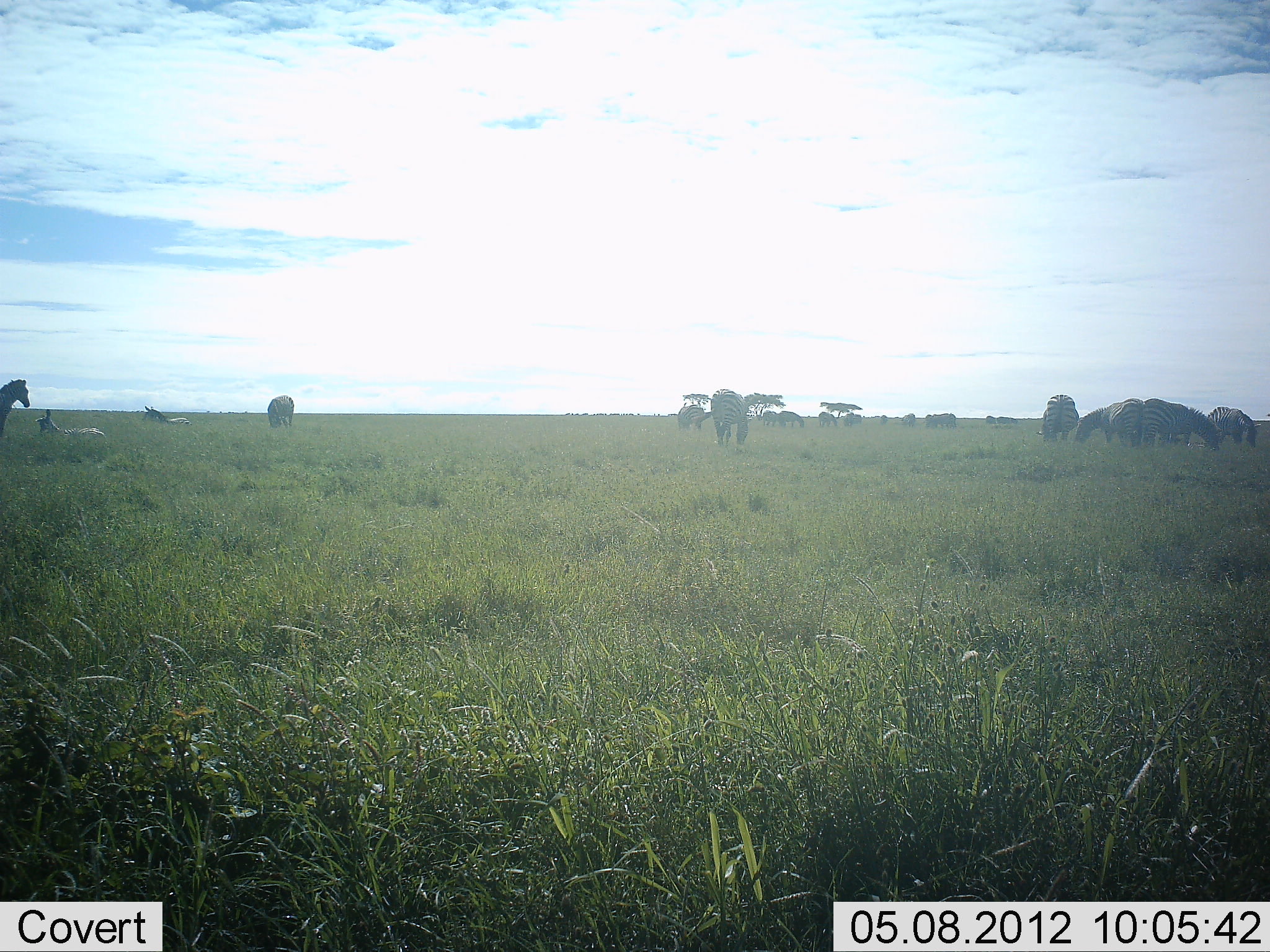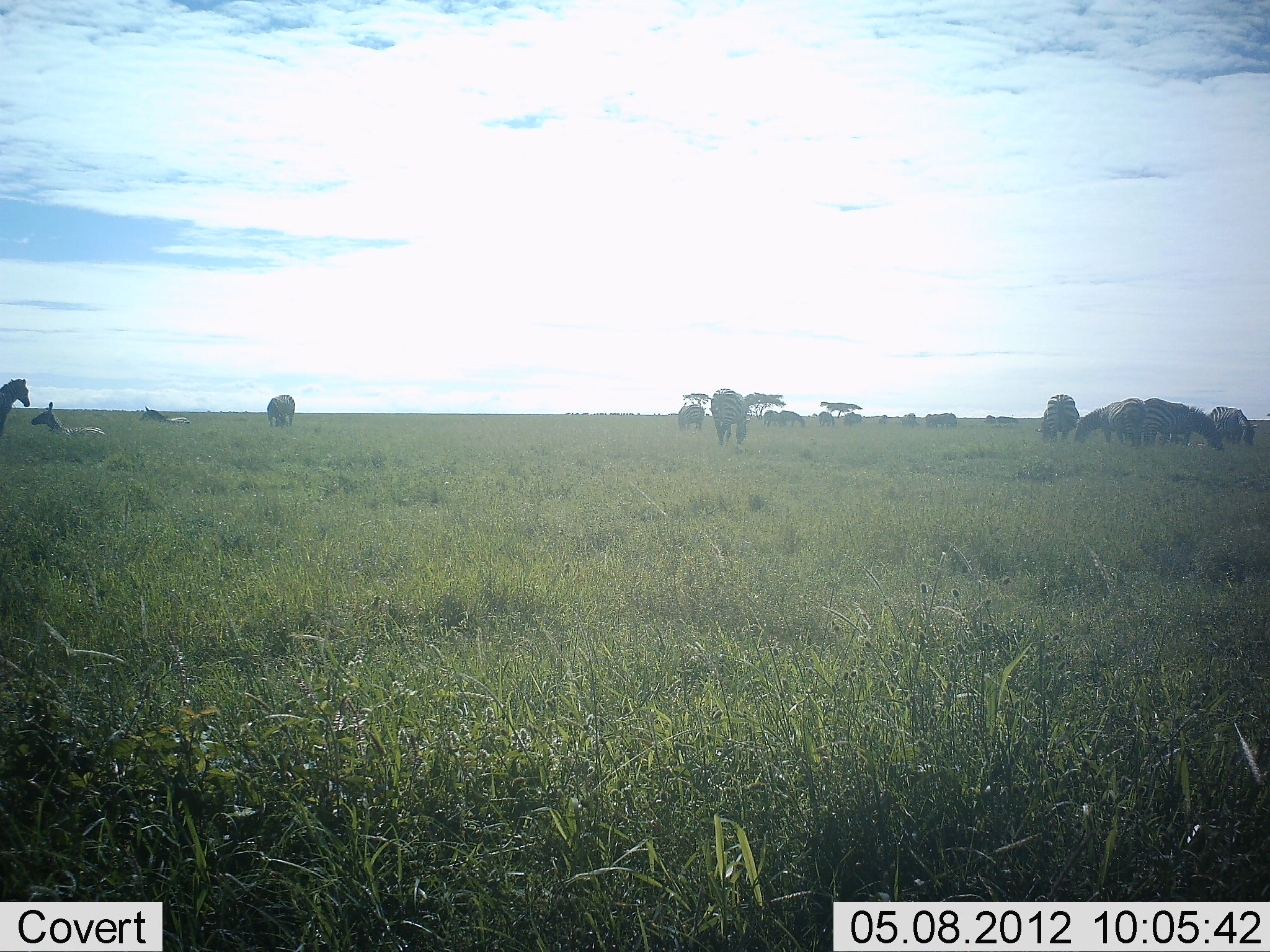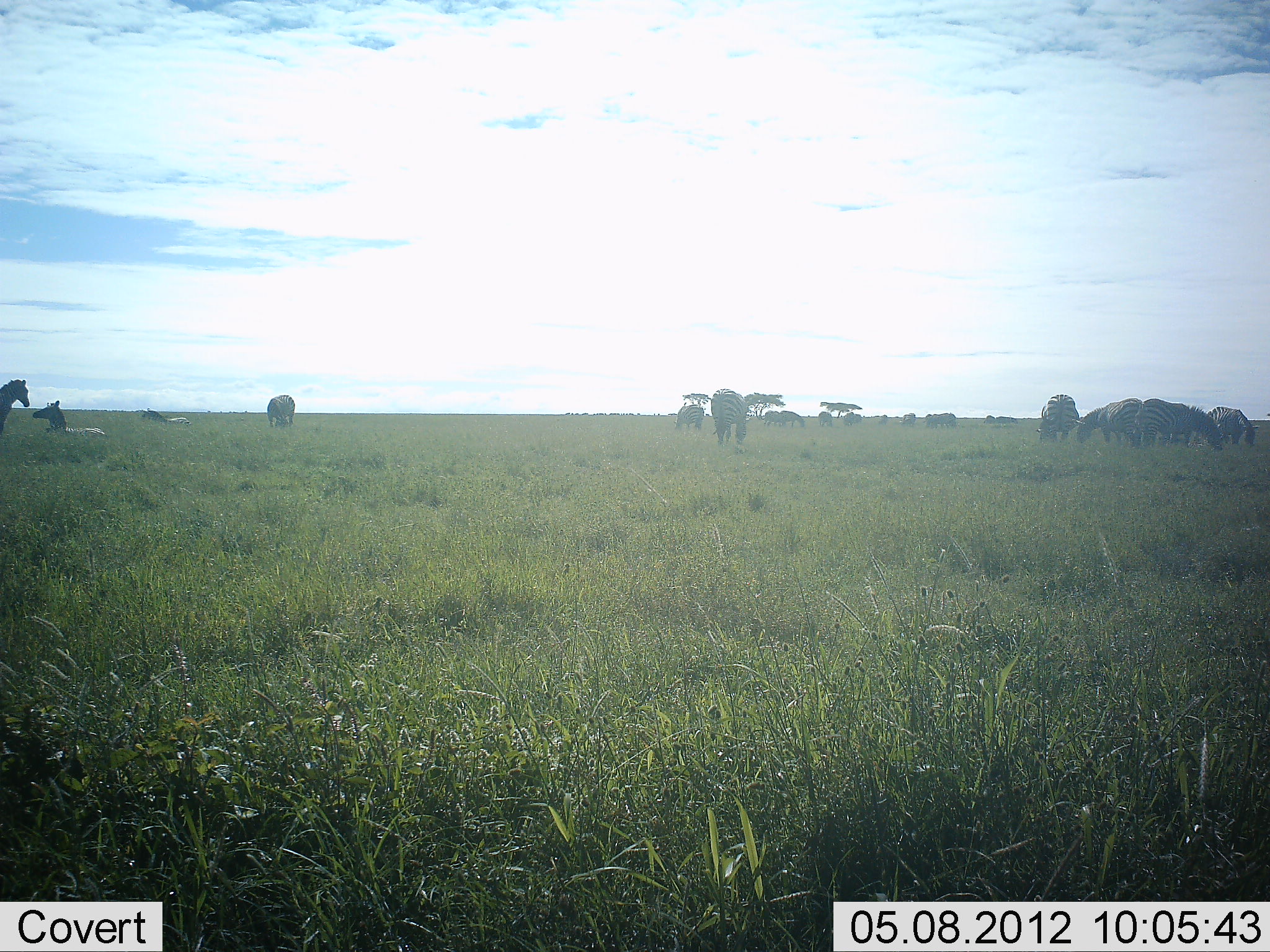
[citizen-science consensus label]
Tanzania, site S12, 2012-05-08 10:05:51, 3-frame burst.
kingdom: Animalia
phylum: Chordata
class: Mammalia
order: Perissodactyla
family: Equidae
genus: Equus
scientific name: Equus quagga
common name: plains zebra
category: zebra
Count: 11-50.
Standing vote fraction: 74%.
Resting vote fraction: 74%.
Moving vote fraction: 5%.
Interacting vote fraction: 11%.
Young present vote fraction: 26%.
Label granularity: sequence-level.